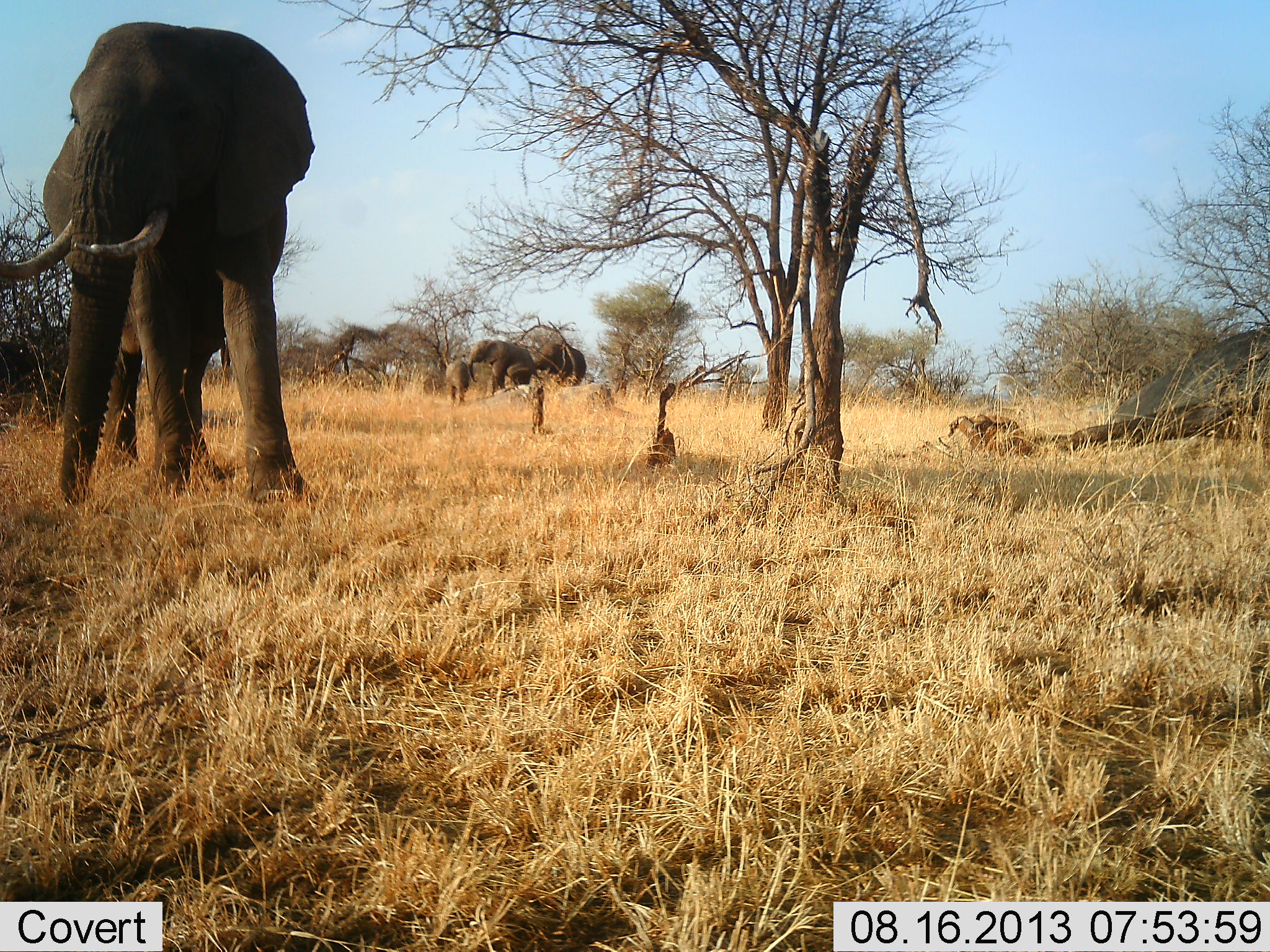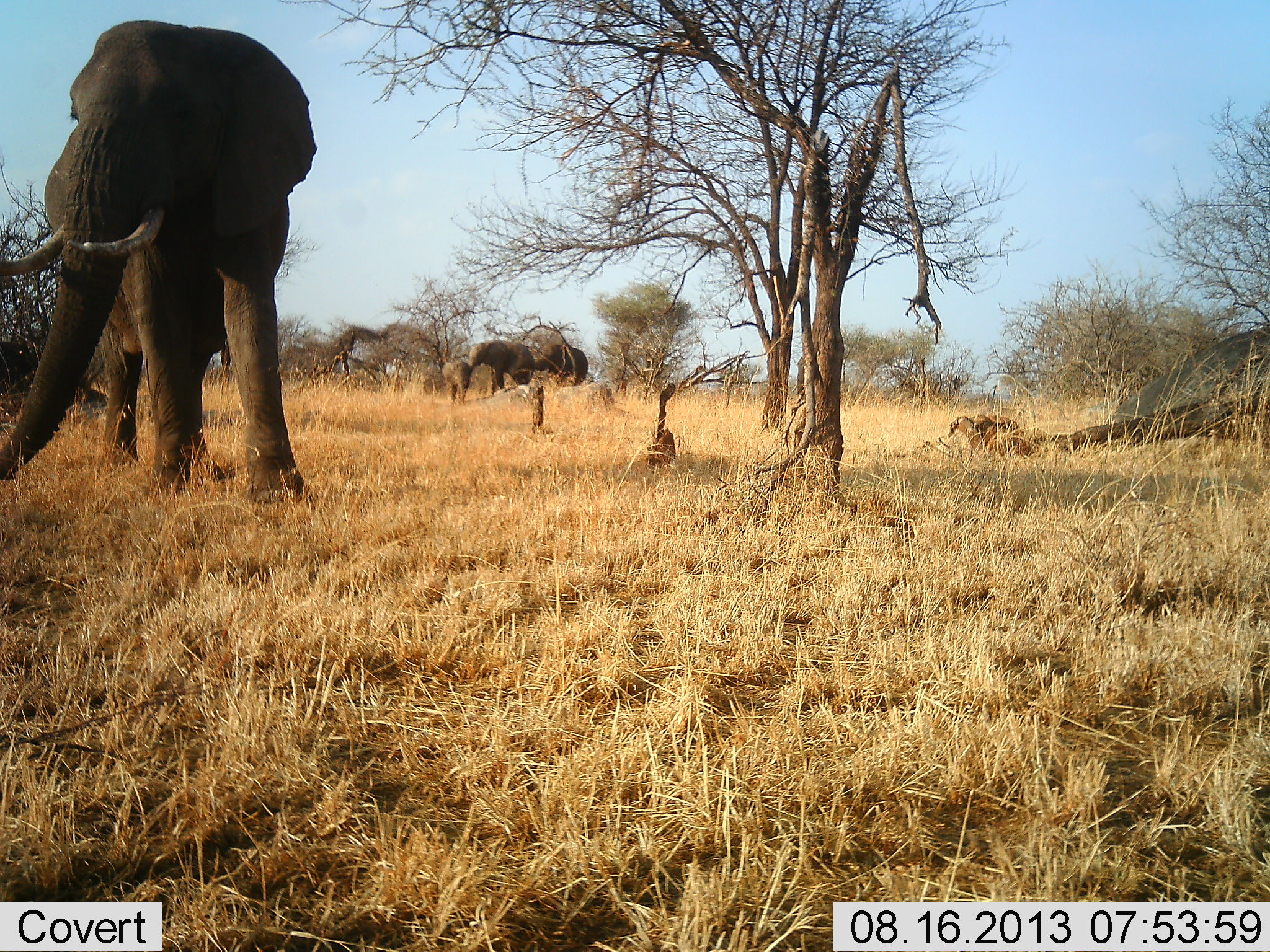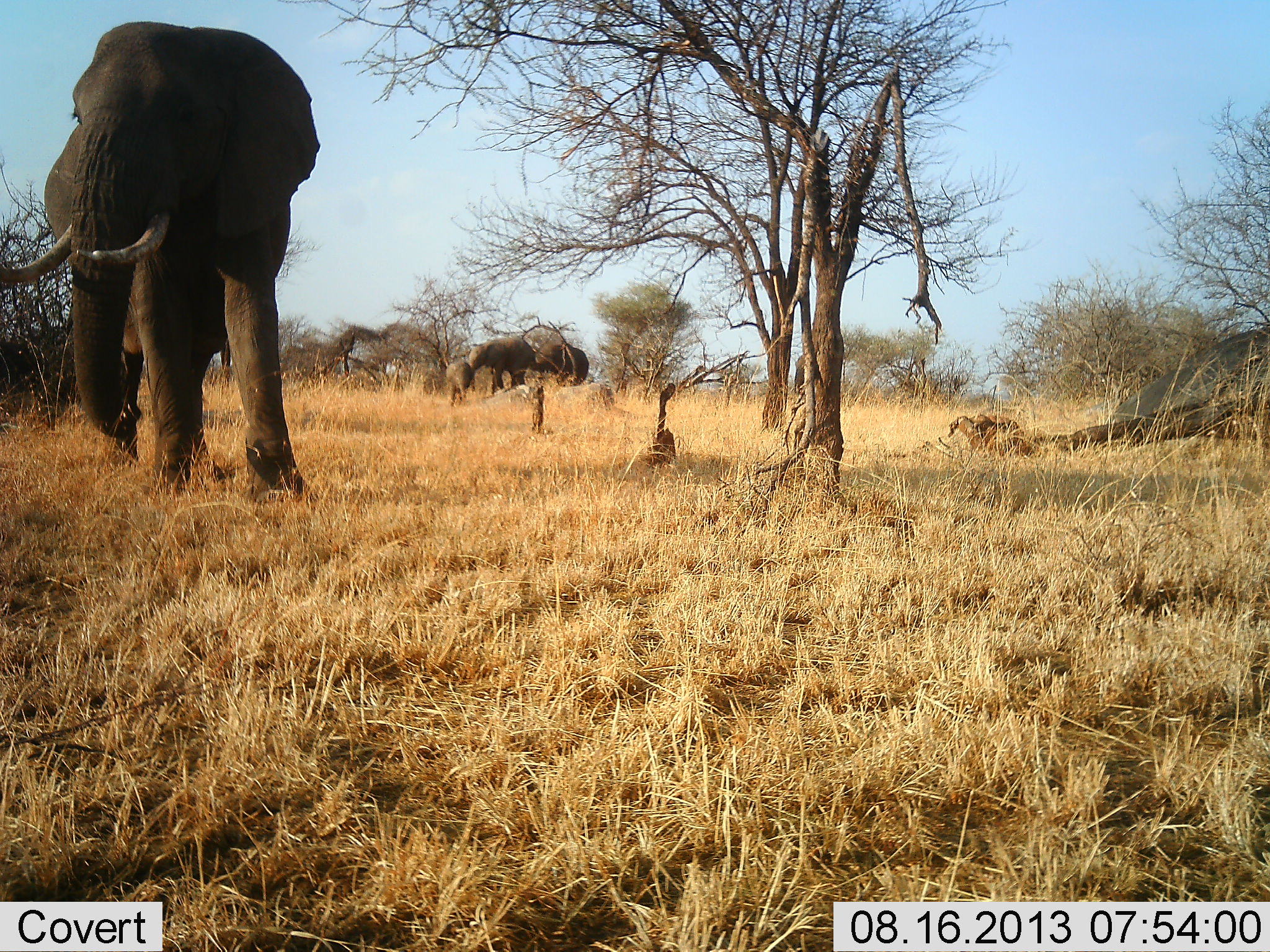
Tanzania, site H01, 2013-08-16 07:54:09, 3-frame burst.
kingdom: Animalia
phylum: Chordata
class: Mammalia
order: Proboscidea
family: Elephantidae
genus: Loxodonta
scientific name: Loxodonta africana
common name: african bush elephant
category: elephant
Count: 4.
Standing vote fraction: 74%.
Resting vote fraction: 7%.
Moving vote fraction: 26%.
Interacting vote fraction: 7%.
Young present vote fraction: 59%.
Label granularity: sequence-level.